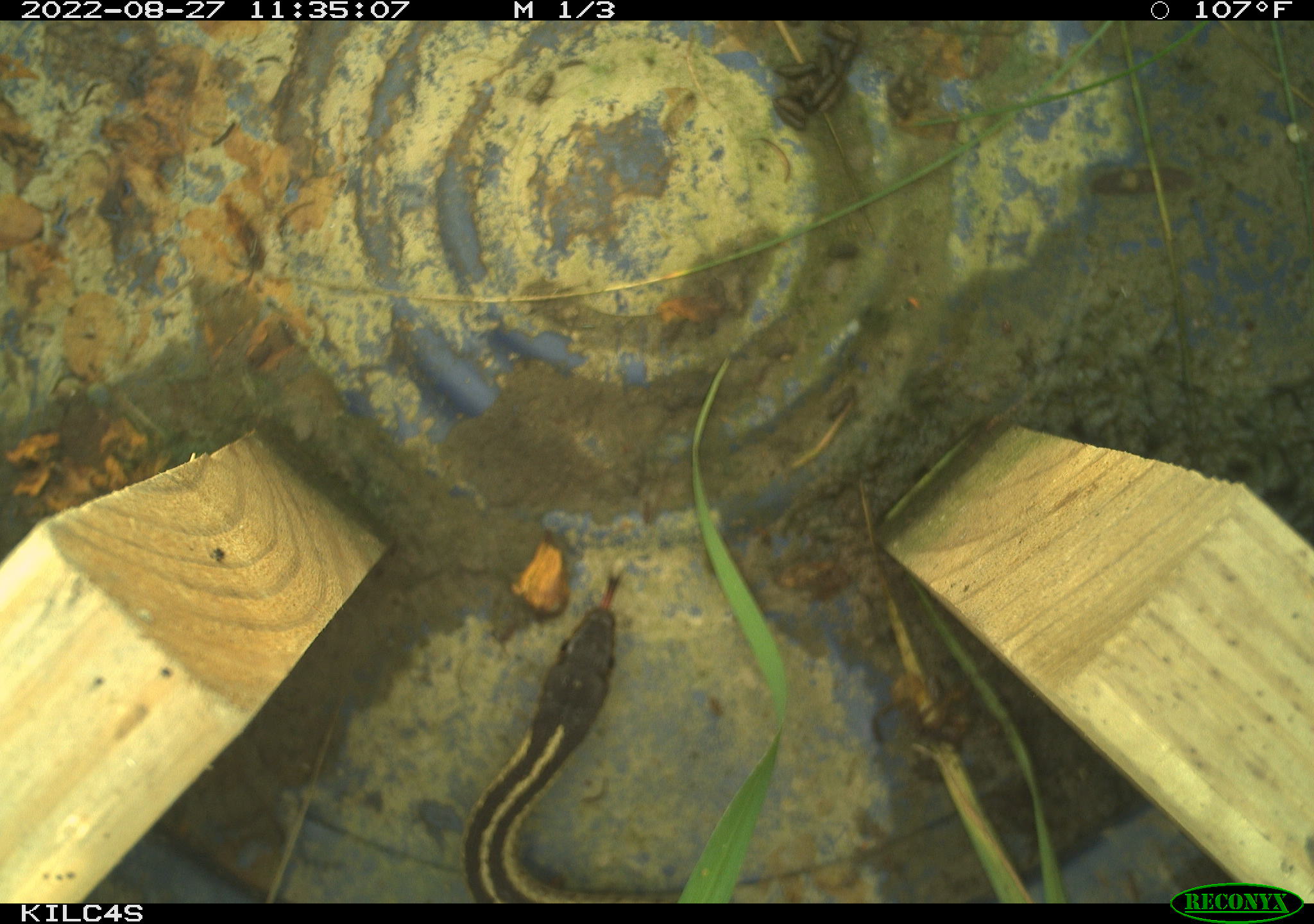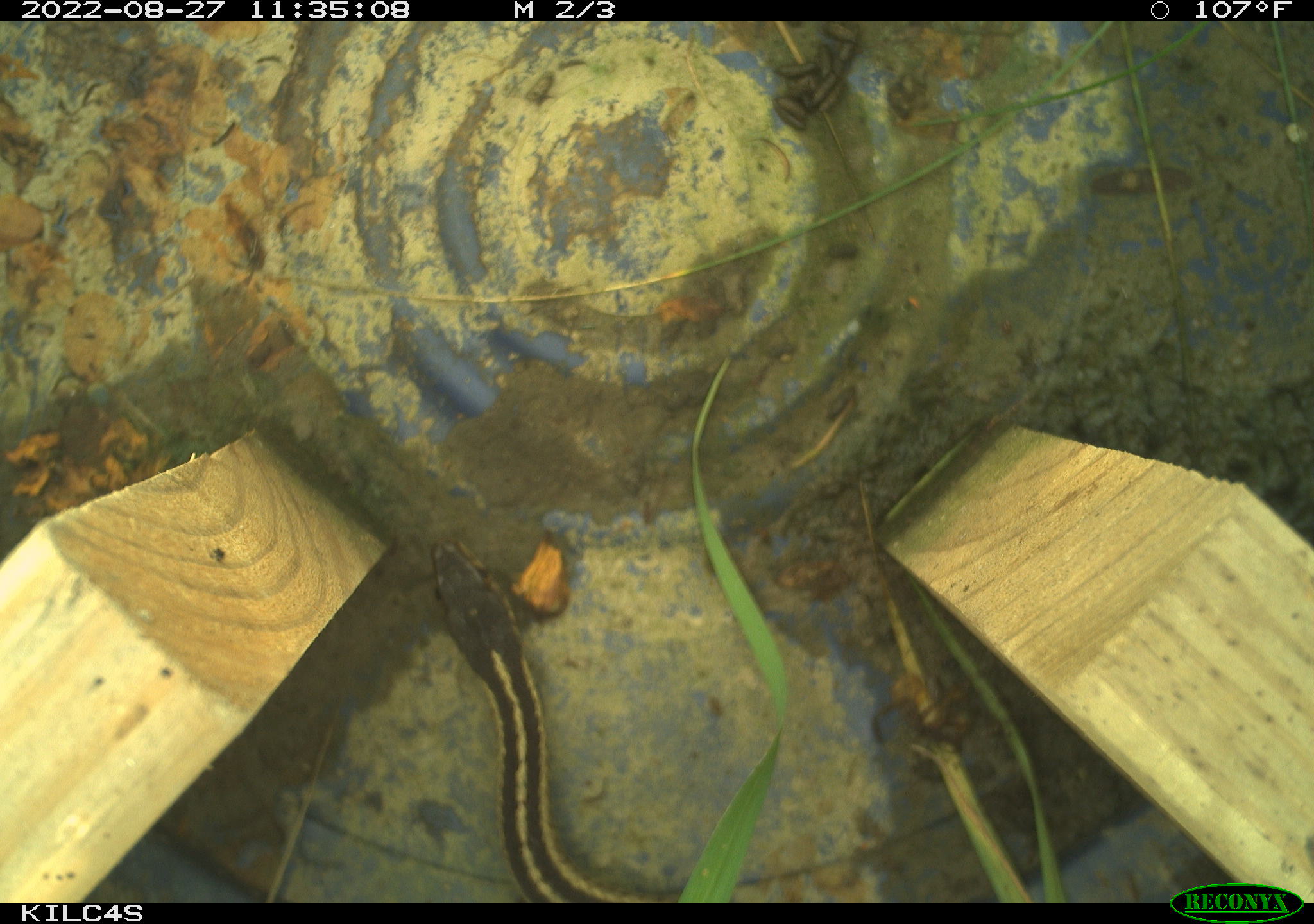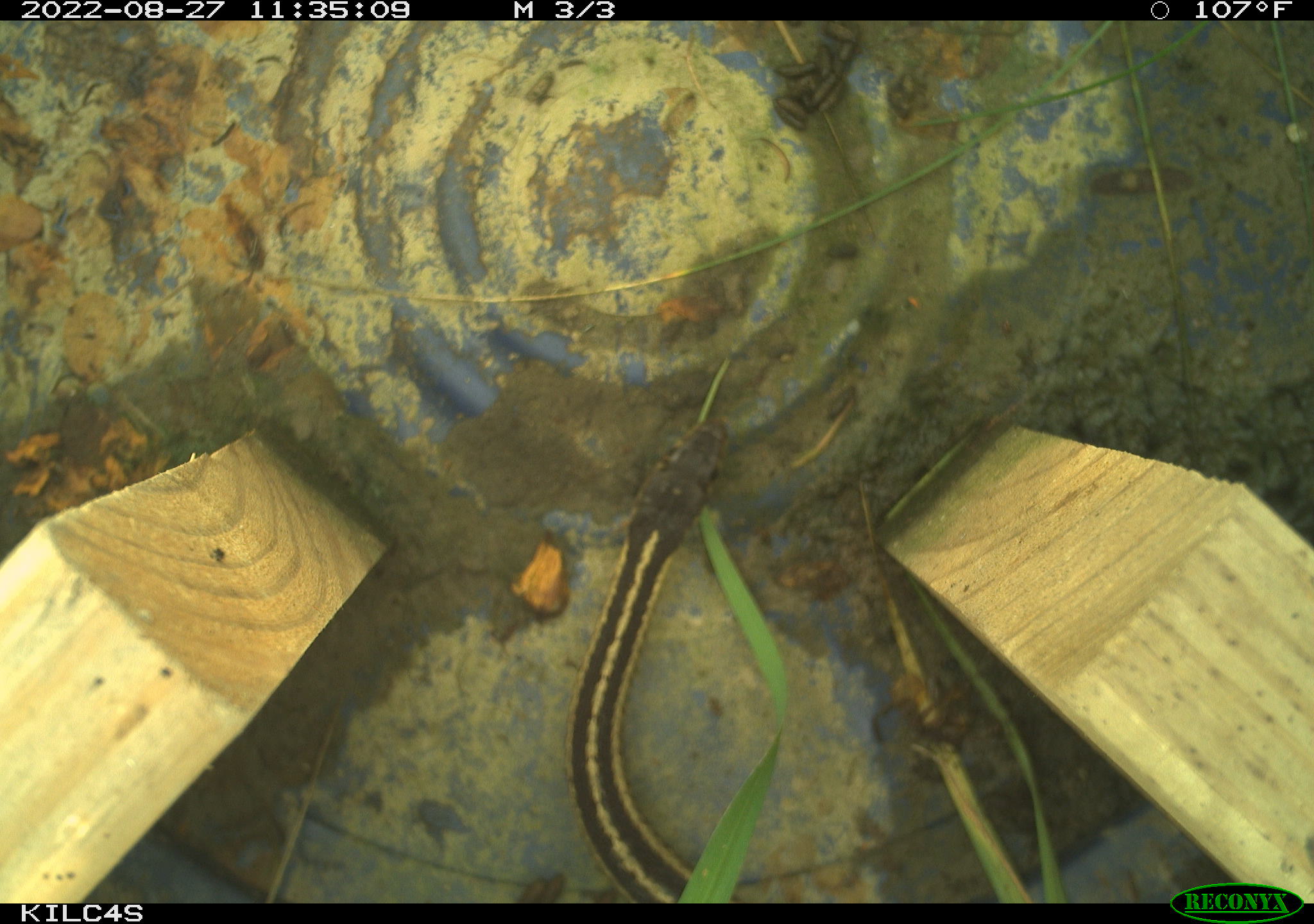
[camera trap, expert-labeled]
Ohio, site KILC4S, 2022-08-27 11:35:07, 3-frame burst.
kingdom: Animalia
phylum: Chordata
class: Reptilia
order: Squamata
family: Colubridae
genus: Thamnophis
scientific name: Thamnophis sirtalis sirtalis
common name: eastern gartersnake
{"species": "eastern gartersnake (Thamnophis sirtalis sirtalis)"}